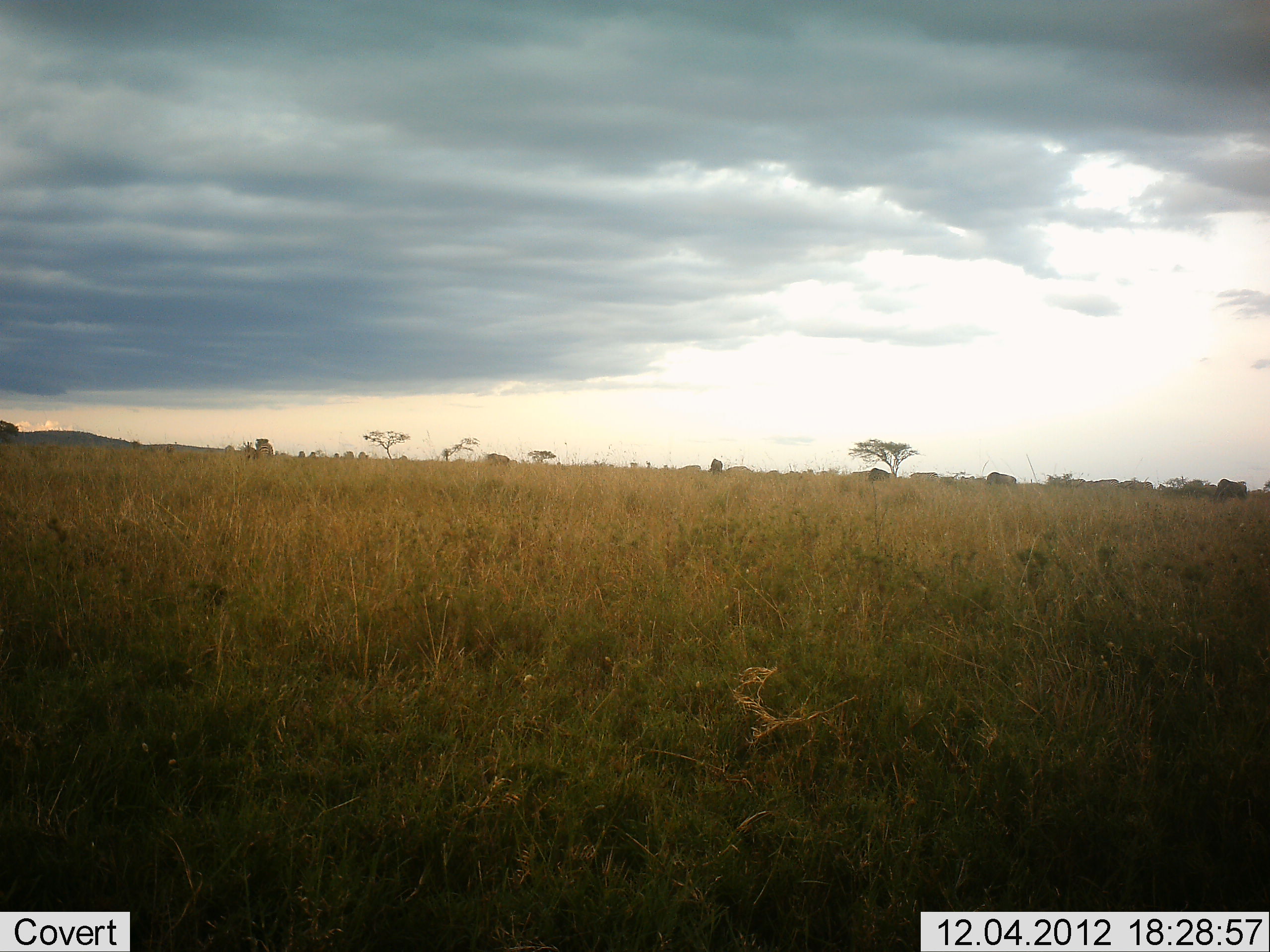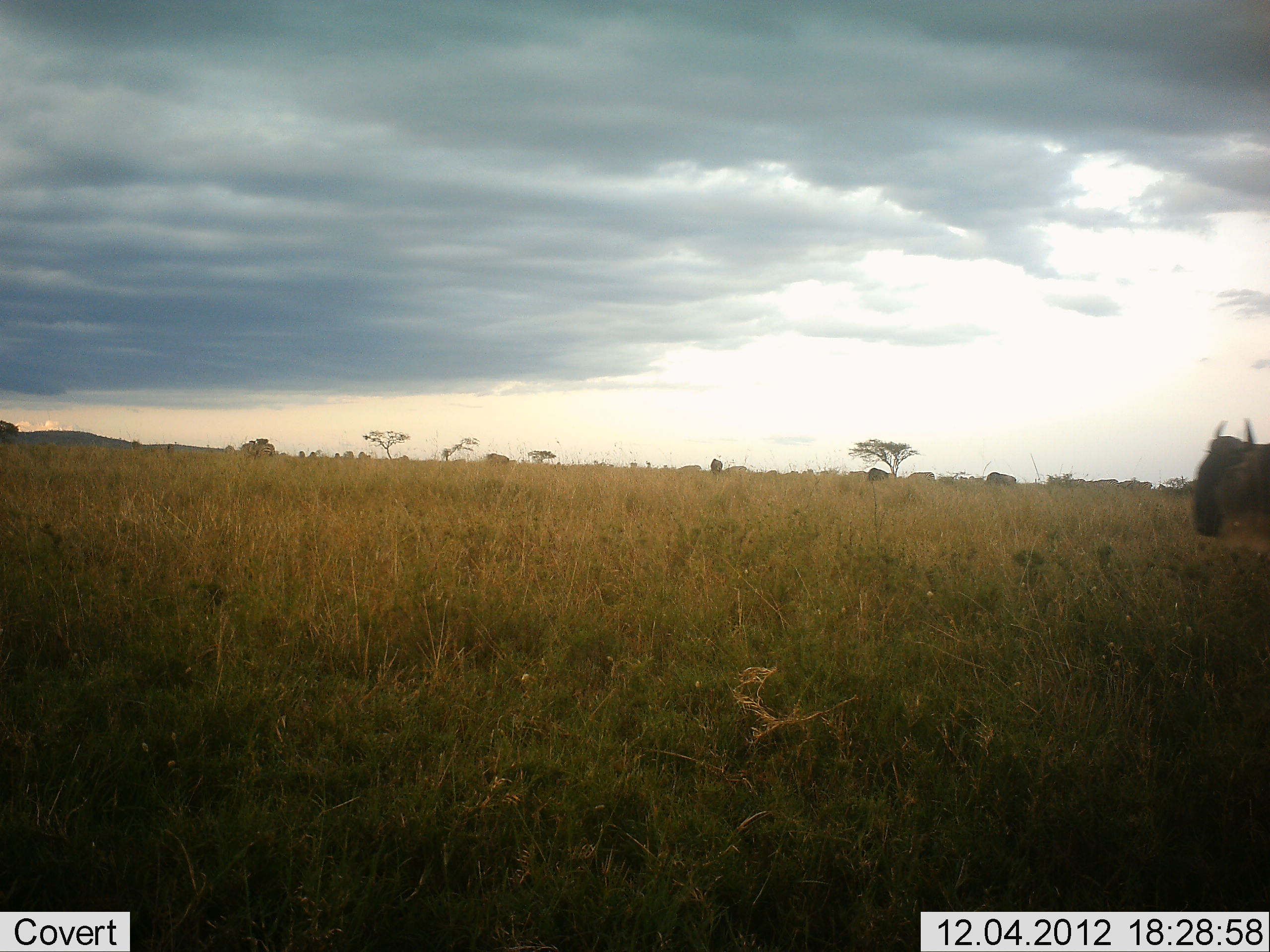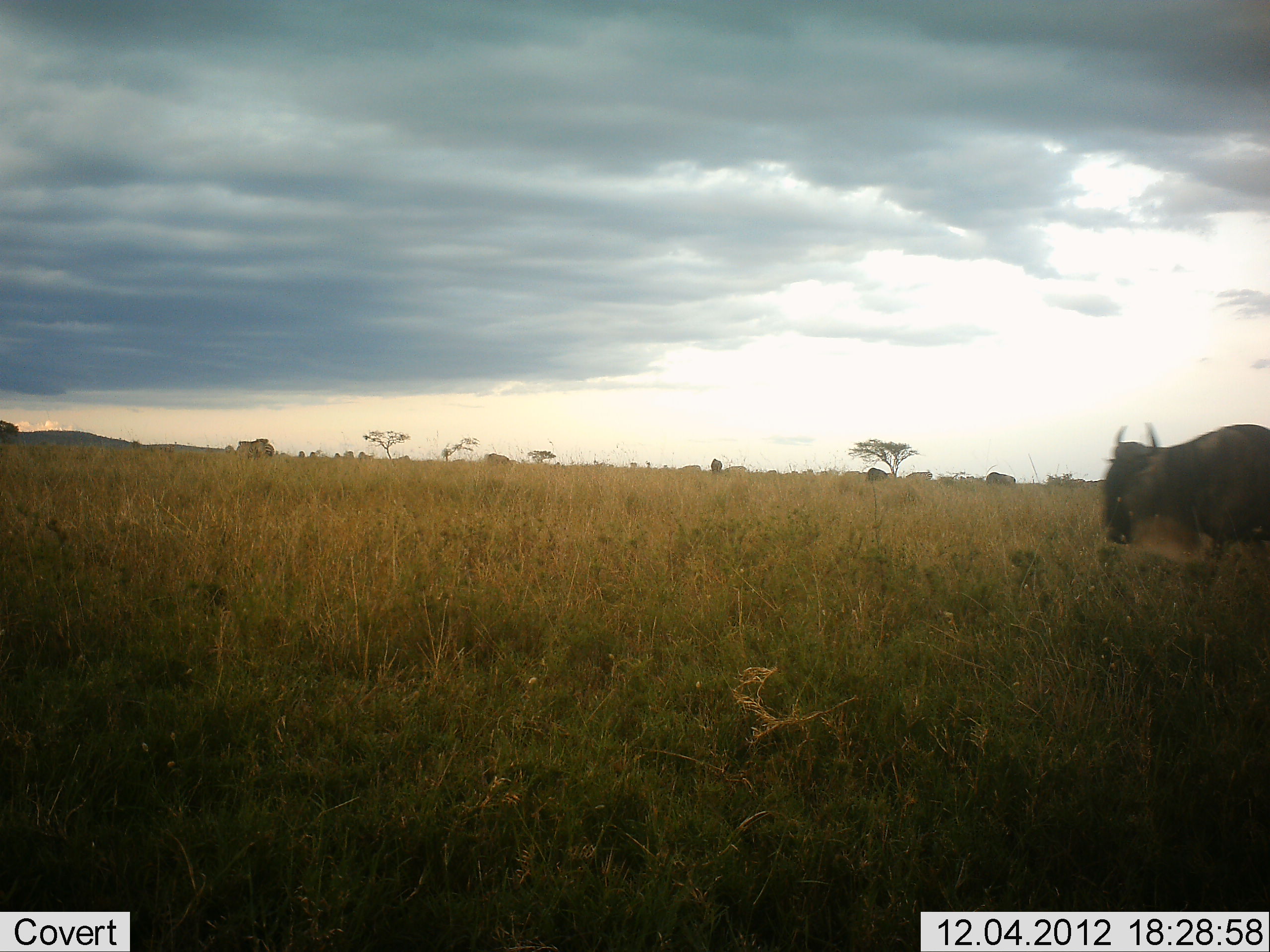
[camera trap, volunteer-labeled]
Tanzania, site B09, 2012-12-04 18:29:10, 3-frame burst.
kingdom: Animalia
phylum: Chordata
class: Mammalia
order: Artiodactyla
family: Bovidae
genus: Connochaetes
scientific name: Connochaetes taurinus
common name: blue wildebeest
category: wildebeest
Wildebeest (blue wildebeest) (Connochaetes taurinus), count 2. Behavior (volunteer vote fractions): standing 18%, resting 0%, moving 91%, interacting 0%. Young present (vote fraction): 0%. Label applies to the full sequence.